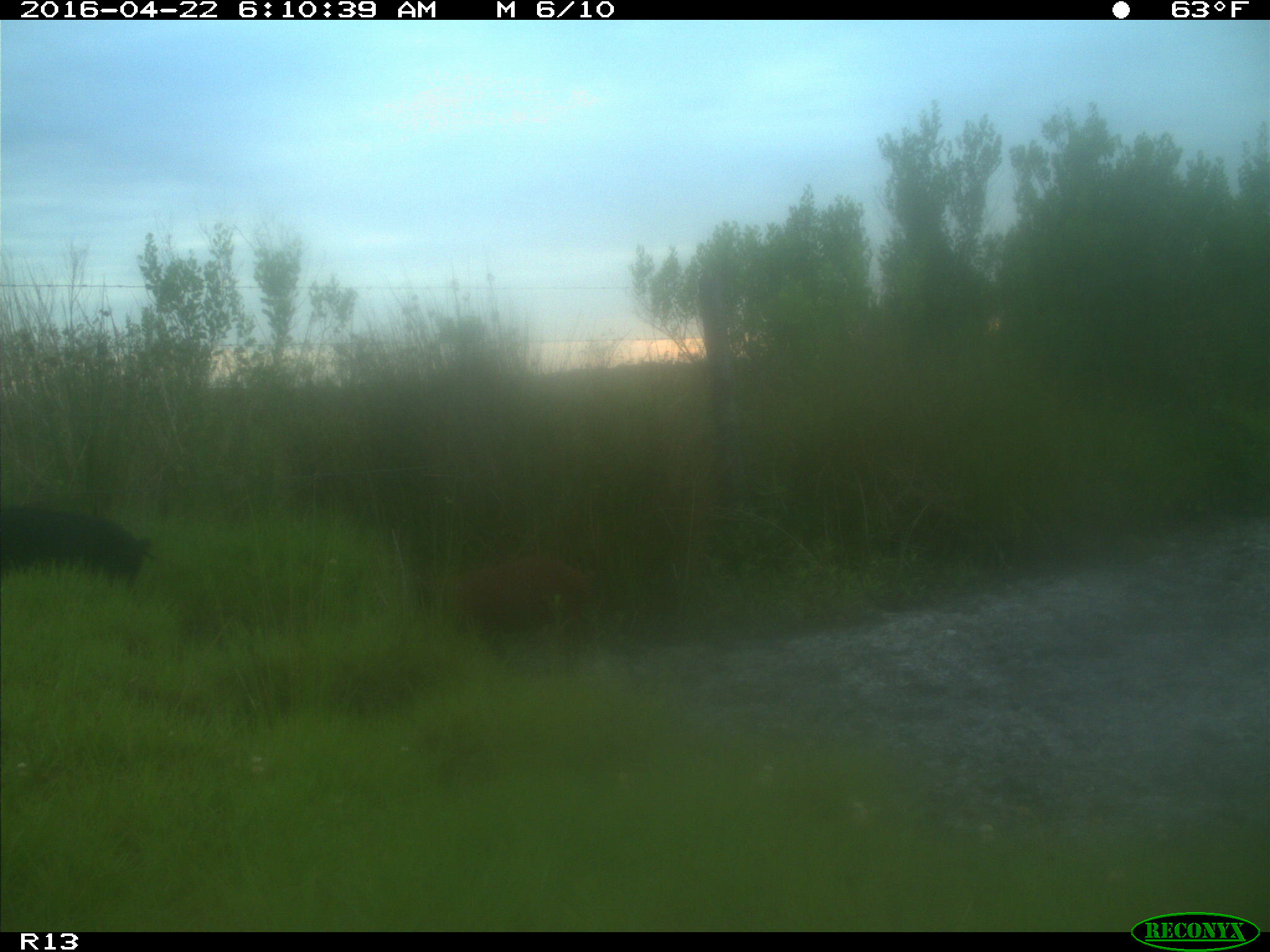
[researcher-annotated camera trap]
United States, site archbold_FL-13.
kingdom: Animalia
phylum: Chordata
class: Mammalia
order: Artiodactyla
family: Suidae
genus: Sus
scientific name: Sus scrofa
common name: wild boar